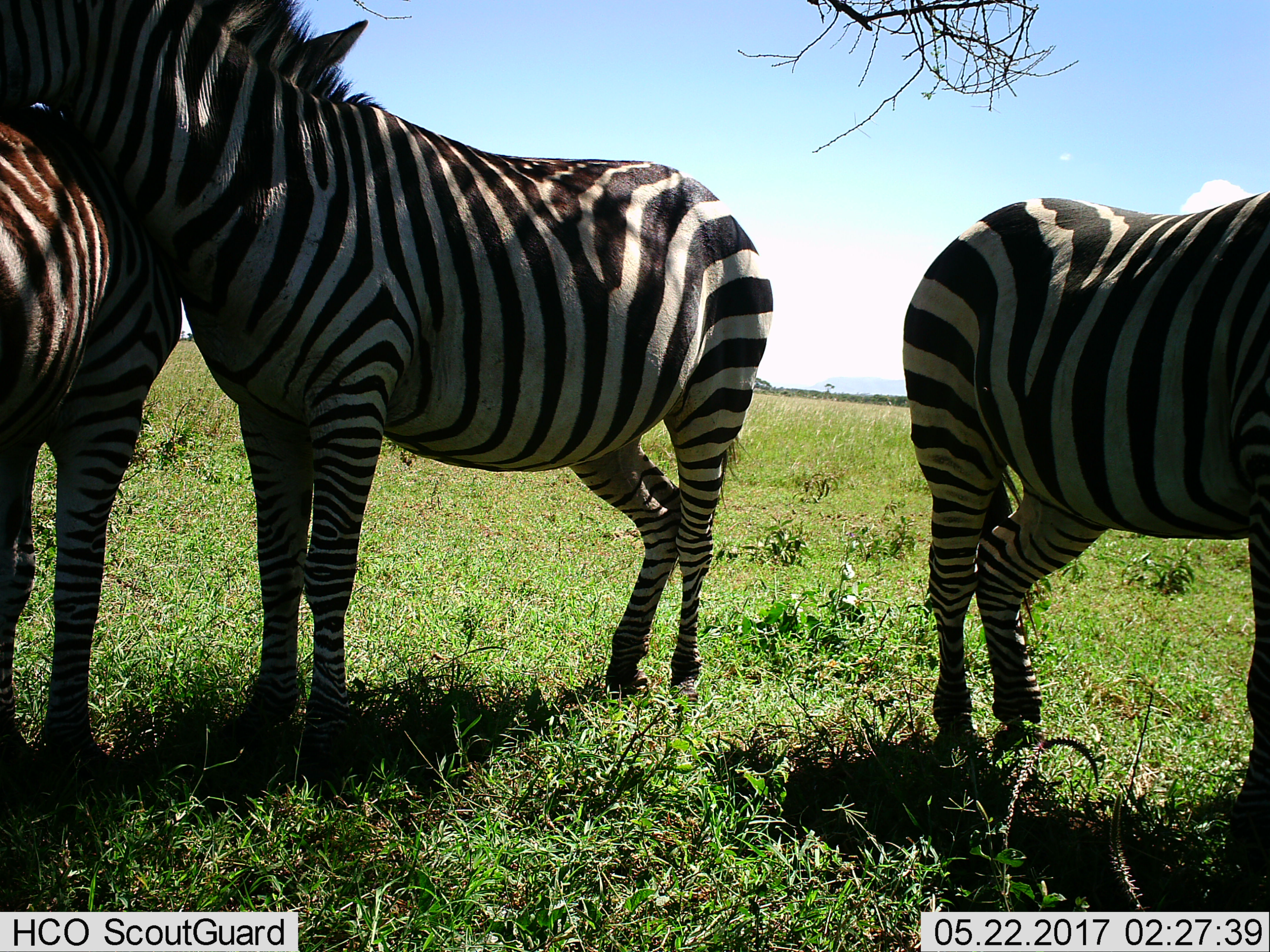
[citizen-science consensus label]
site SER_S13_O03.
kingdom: Animalia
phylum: Chordata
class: Mammalia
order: Perissodactyla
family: Equidae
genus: Equus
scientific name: Equus quagga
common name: plains zebra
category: zebraplains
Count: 3.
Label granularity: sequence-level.